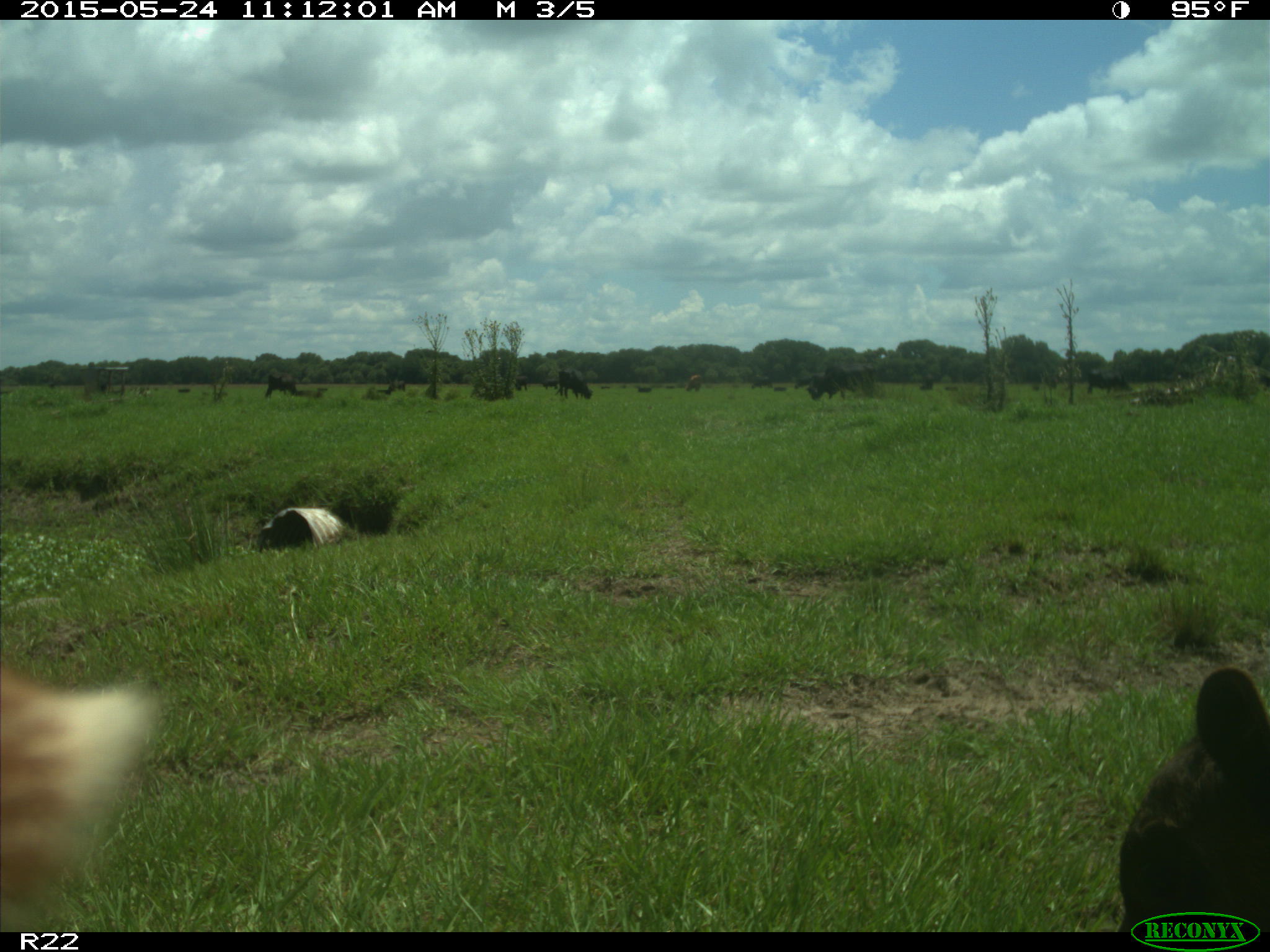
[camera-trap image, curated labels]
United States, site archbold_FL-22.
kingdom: Animalia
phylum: Chordata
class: Mammalia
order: Artiodactyla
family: Bovidae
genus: Bos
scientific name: Bos taurus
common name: domestic cow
Bos taurus (domestic cow).